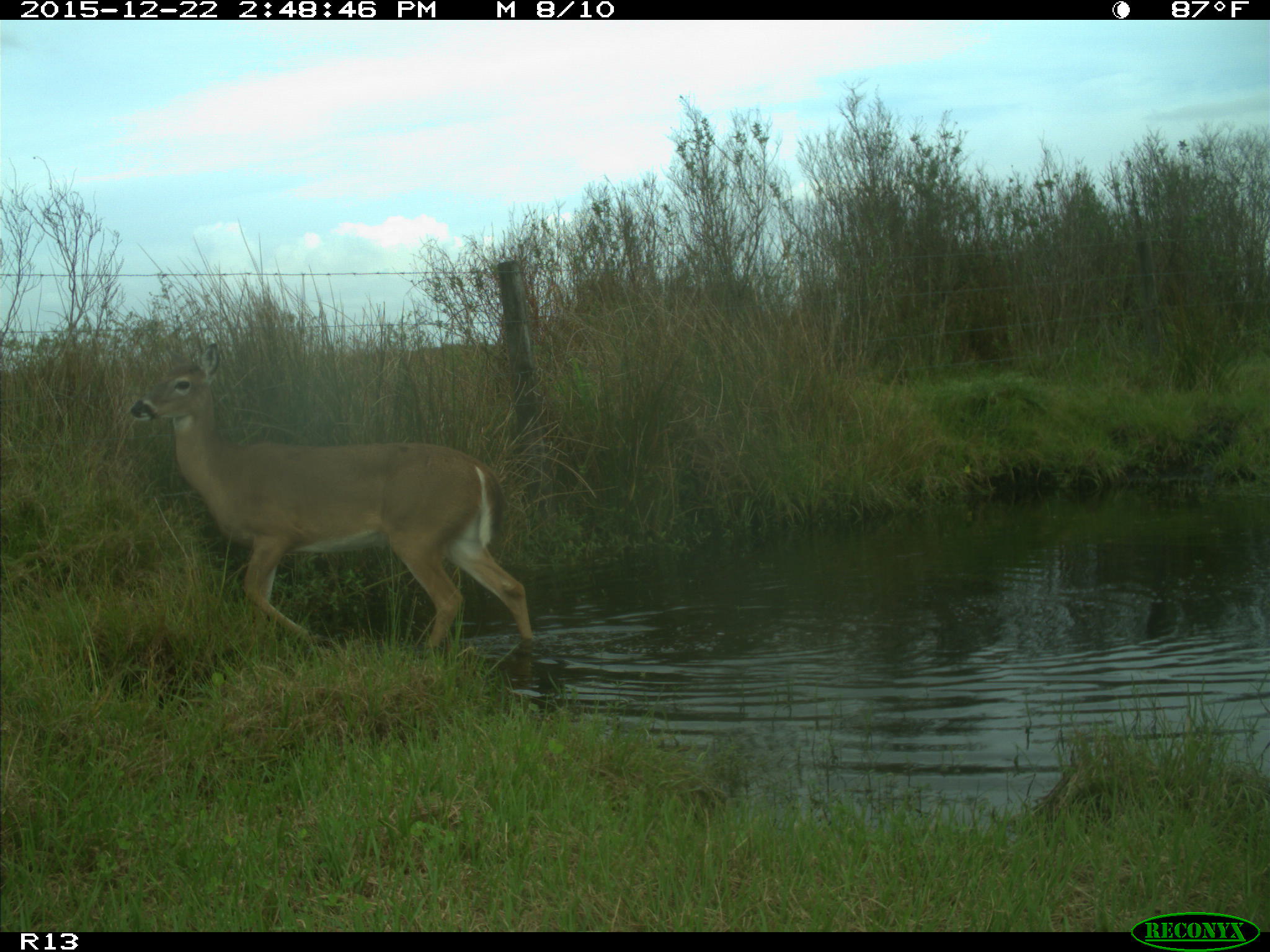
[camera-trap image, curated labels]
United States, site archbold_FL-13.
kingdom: Animalia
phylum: Chordata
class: Mammalia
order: Artiodactyla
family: Cervidae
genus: Odocoileus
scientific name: Odocoileus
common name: deer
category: unidentified deer